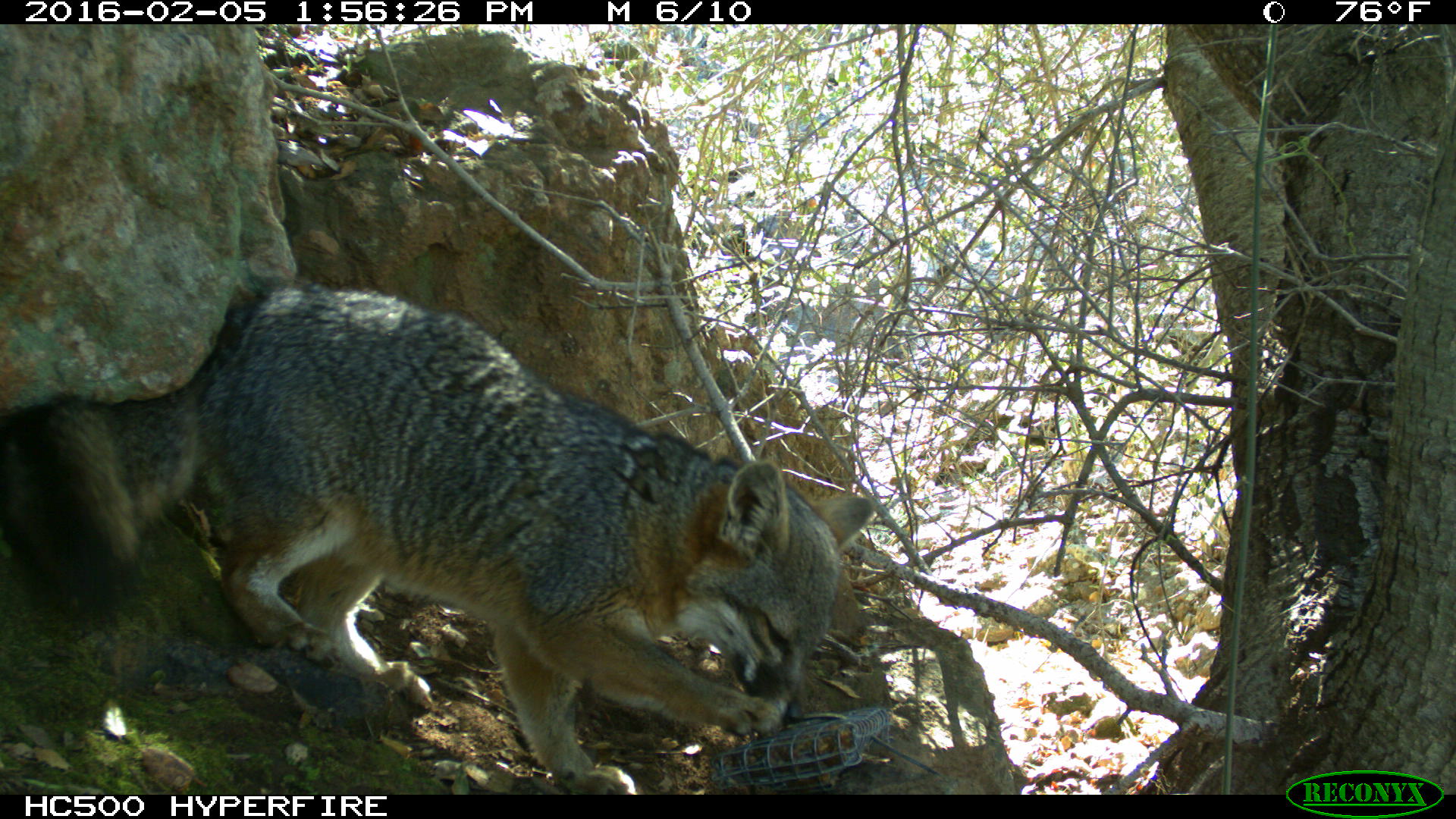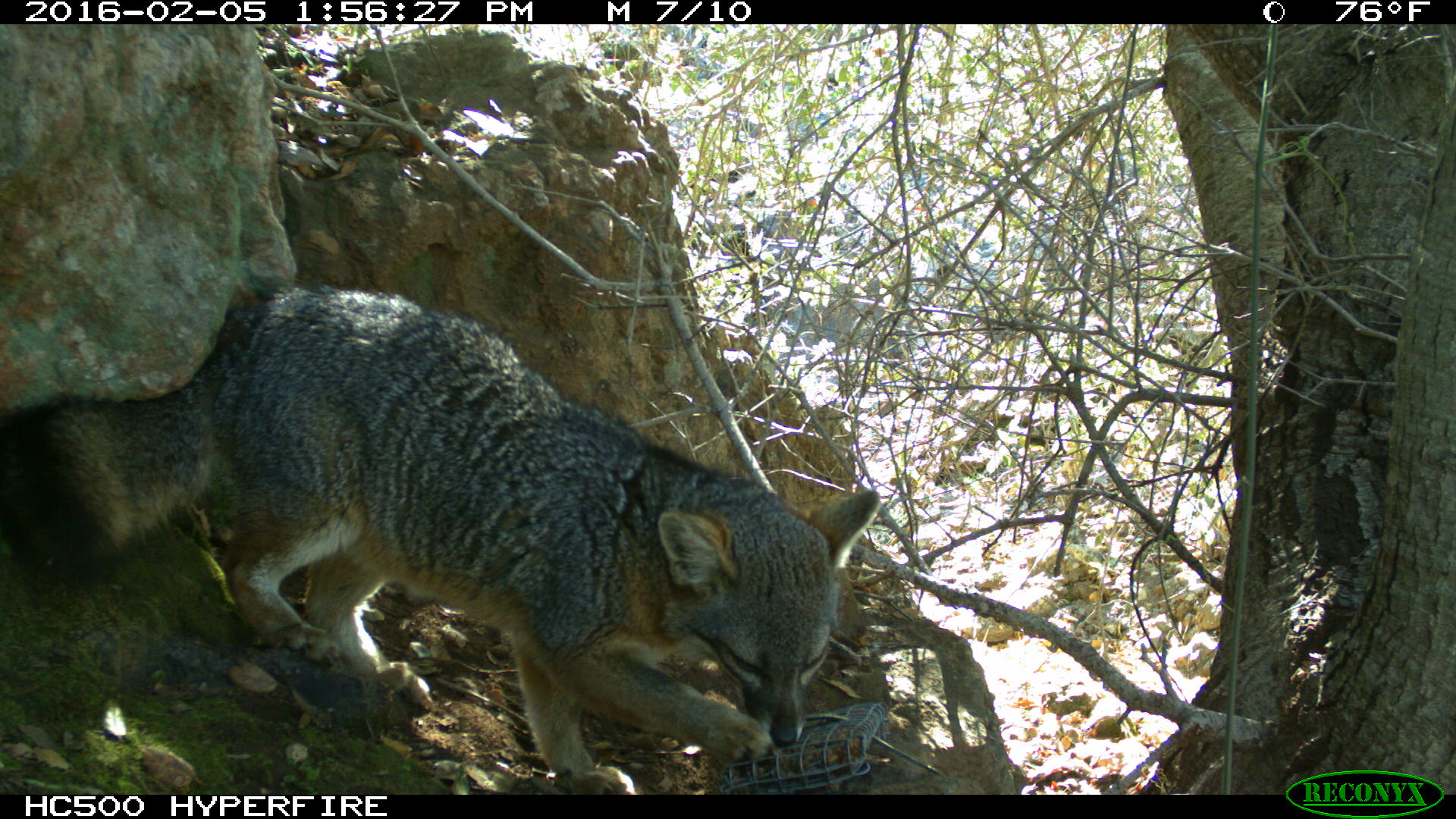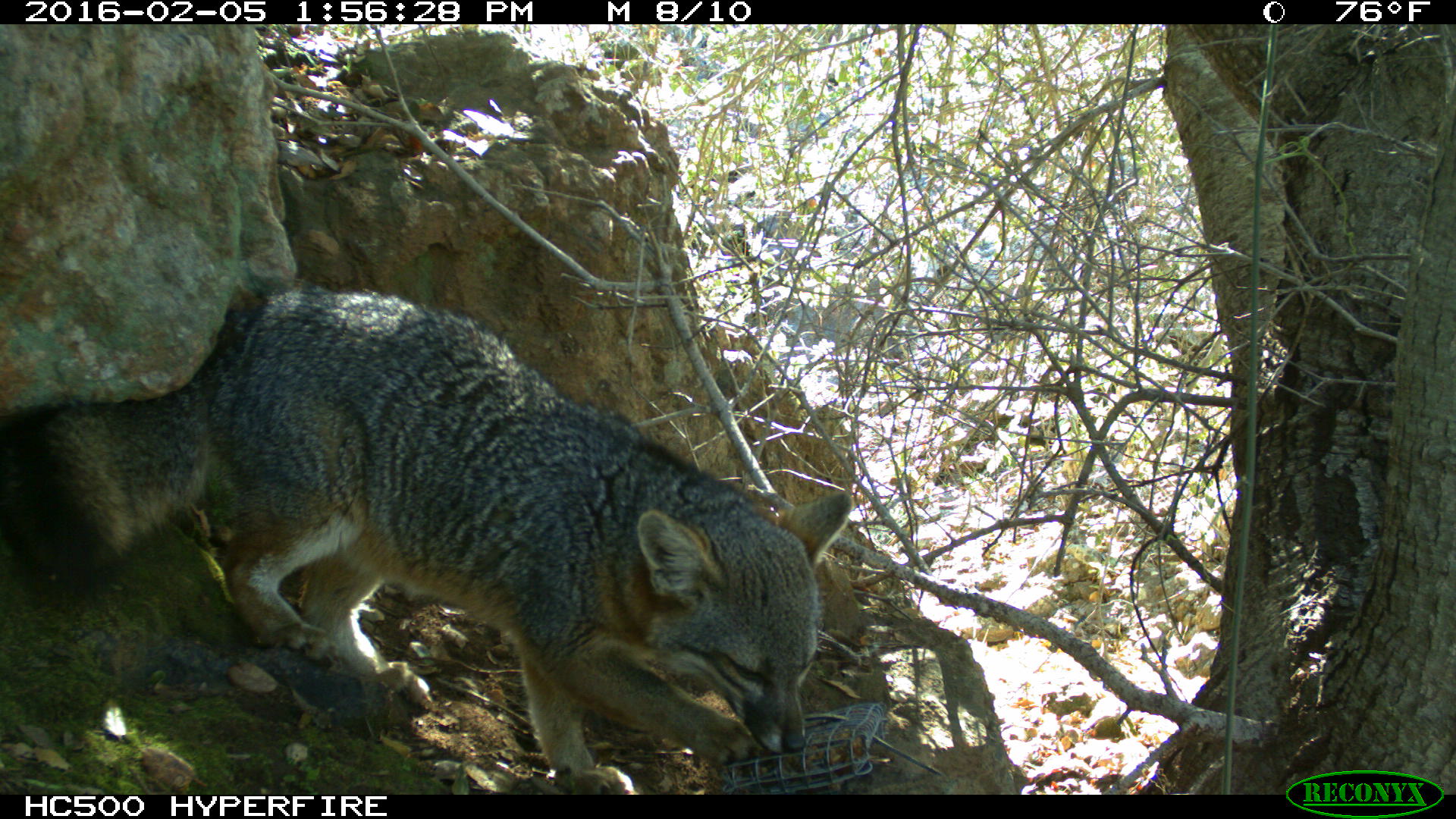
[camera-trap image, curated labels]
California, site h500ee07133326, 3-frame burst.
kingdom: Animalia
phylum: Chordata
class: Mammalia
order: Carnivora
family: Canidae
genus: Urocyon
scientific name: Urocyon littoralis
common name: island fox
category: fox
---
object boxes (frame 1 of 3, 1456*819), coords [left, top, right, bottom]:
fox: [0, 280, 876, 795]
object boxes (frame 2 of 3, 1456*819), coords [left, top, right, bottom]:
fox: [0, 288, 880, 795]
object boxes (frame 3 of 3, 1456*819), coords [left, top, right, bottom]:
fox: [0, 272, 849, 793]